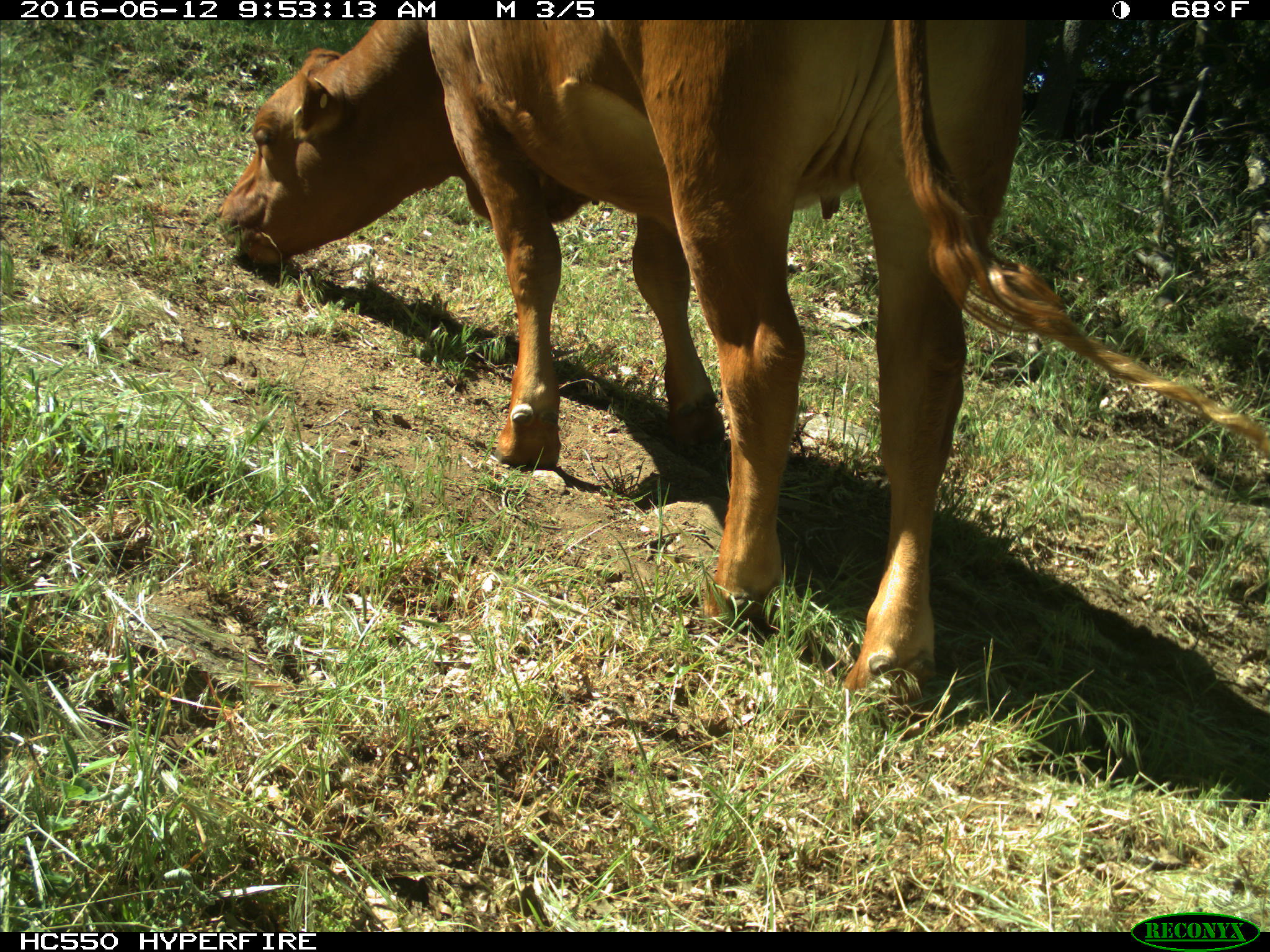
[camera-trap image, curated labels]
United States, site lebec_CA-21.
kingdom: Animalia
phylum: Chordata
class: Mammalia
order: Artiodactyla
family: Bovidae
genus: Bos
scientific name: Bos taurus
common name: domestic cow